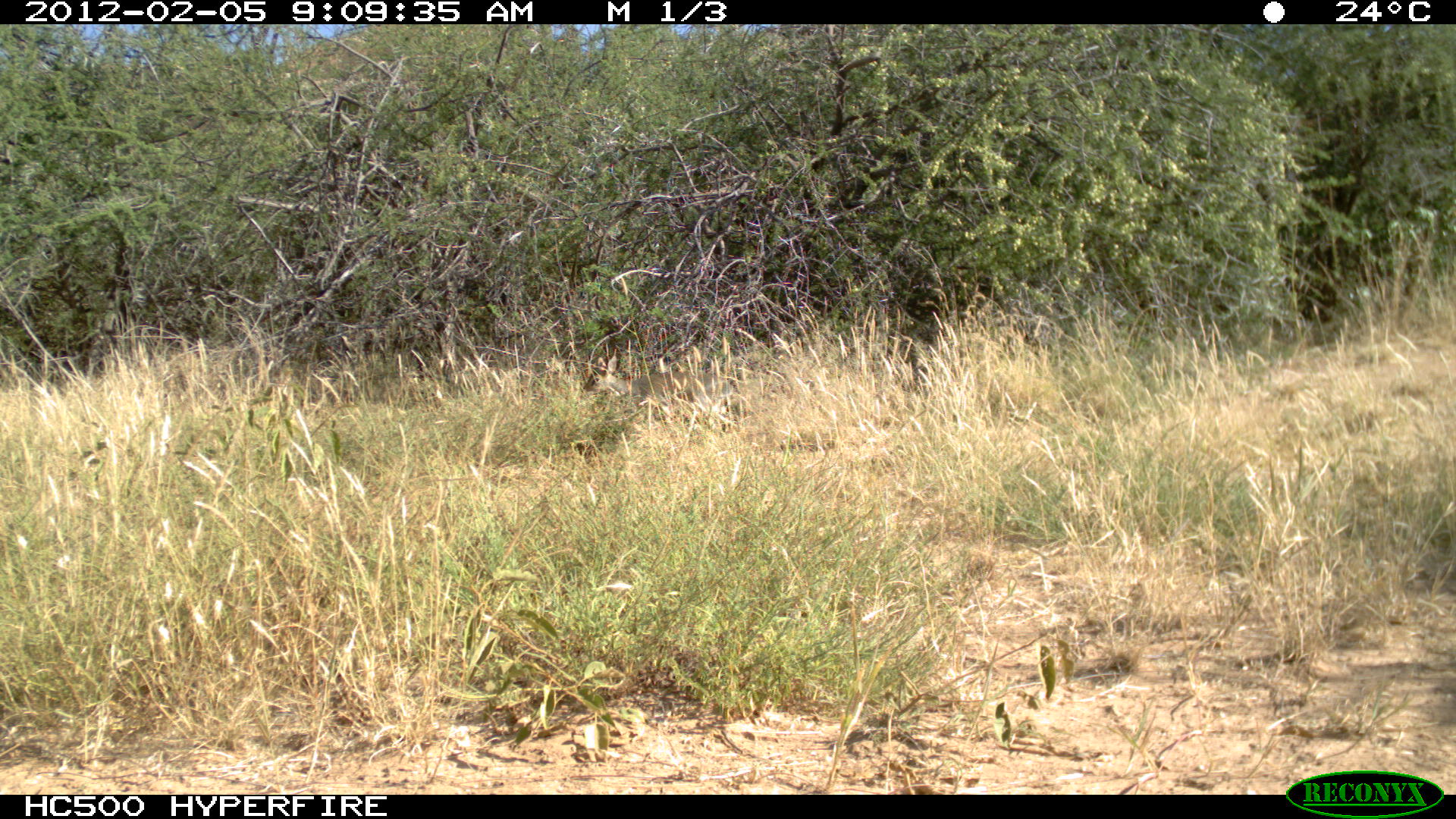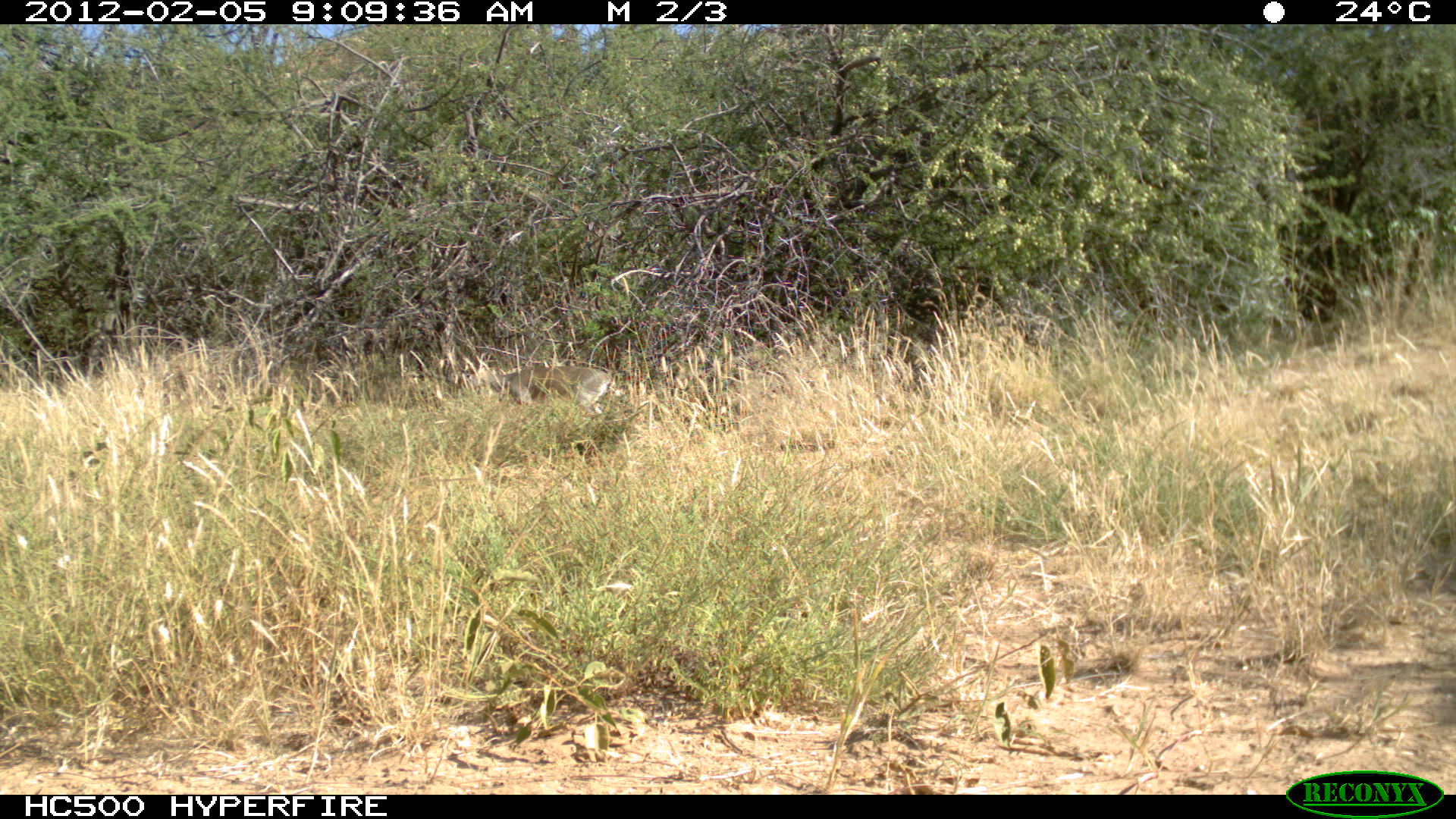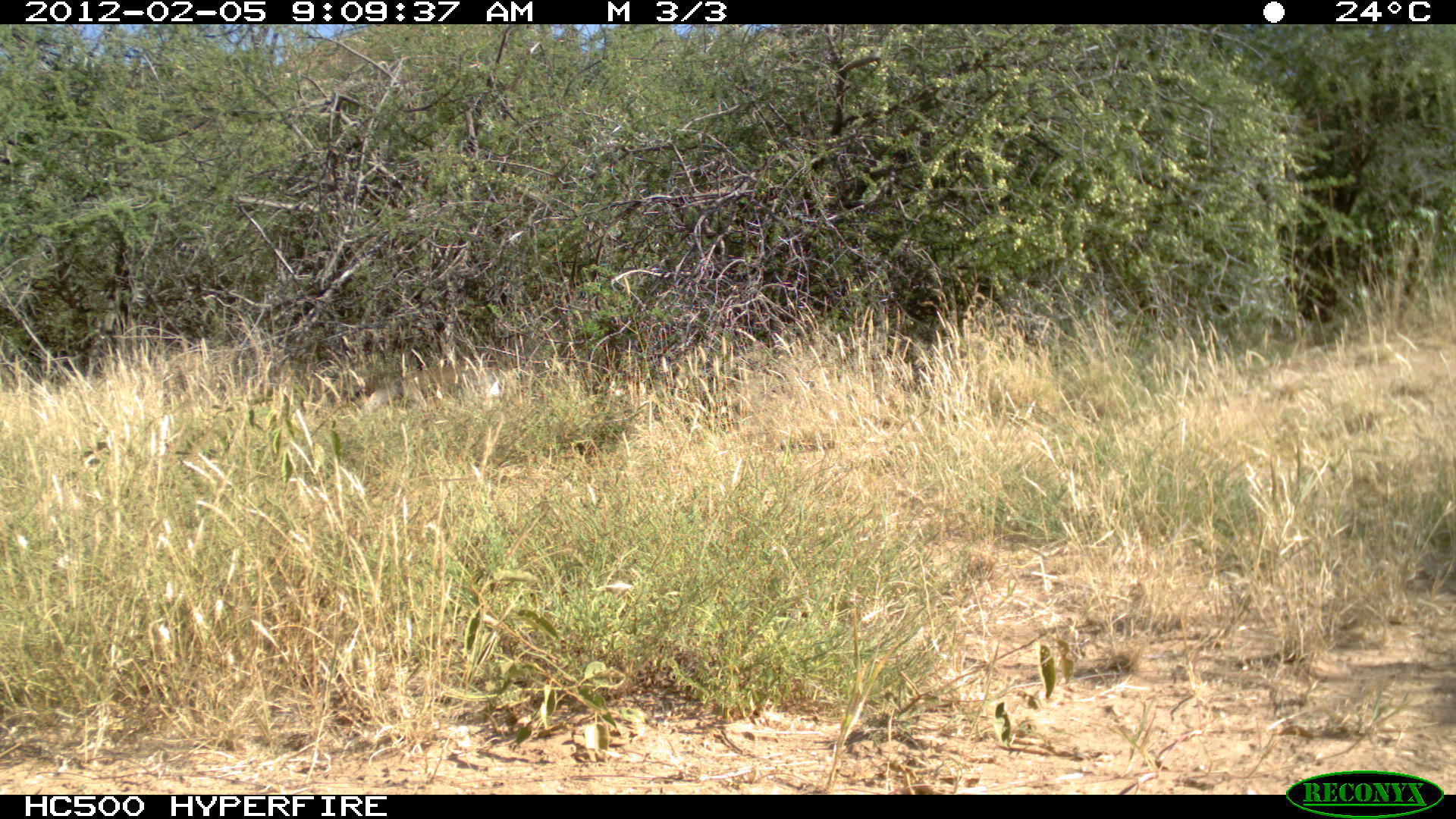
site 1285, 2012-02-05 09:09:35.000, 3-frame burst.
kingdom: Animalia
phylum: Chordata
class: Mammalia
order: Artiodactyla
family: Bovidae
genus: Madoqua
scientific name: Madoqua guentheri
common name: günther's dik-dik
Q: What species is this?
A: Madoqua guentheri (günther's dik-dik).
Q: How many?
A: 1.